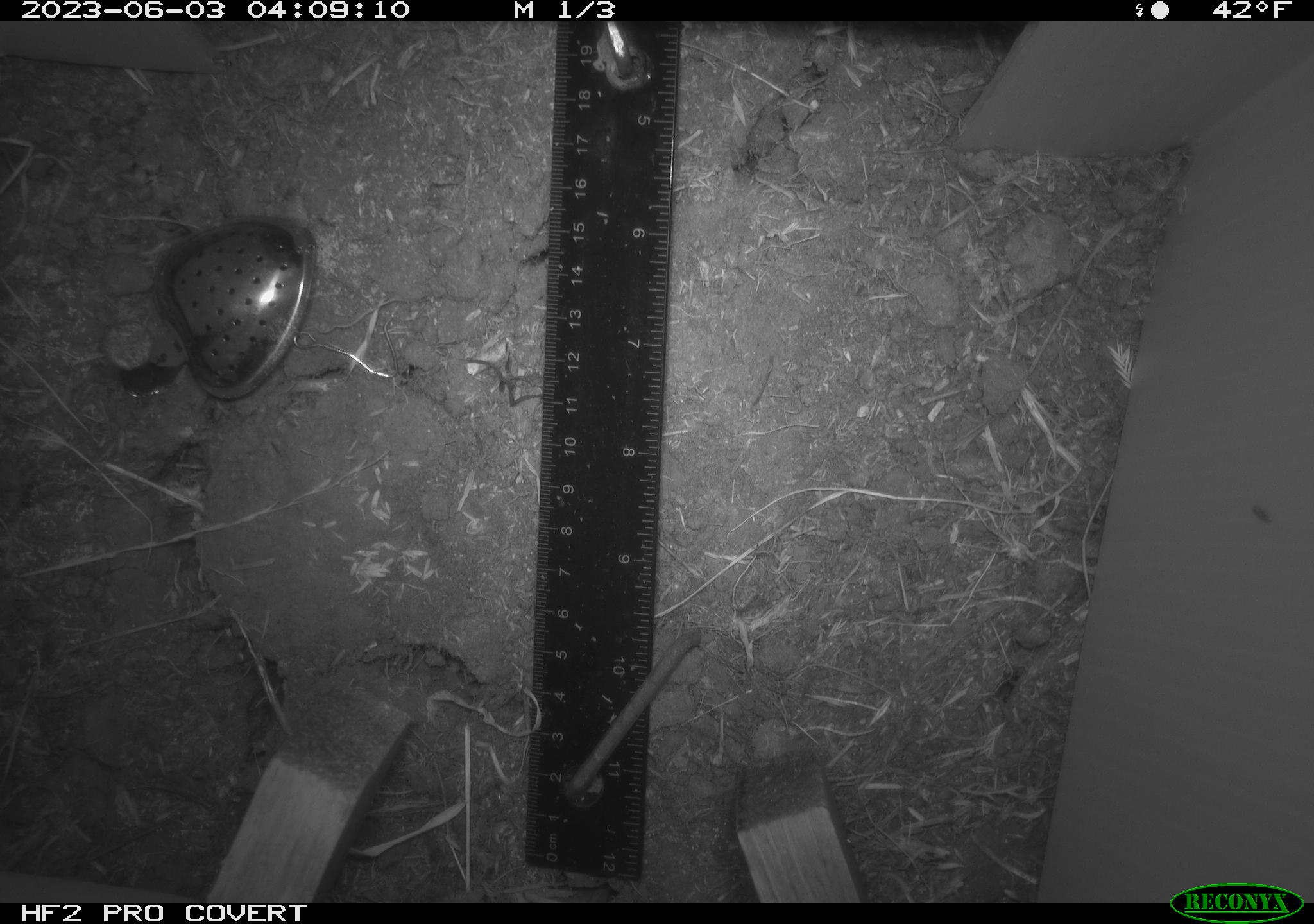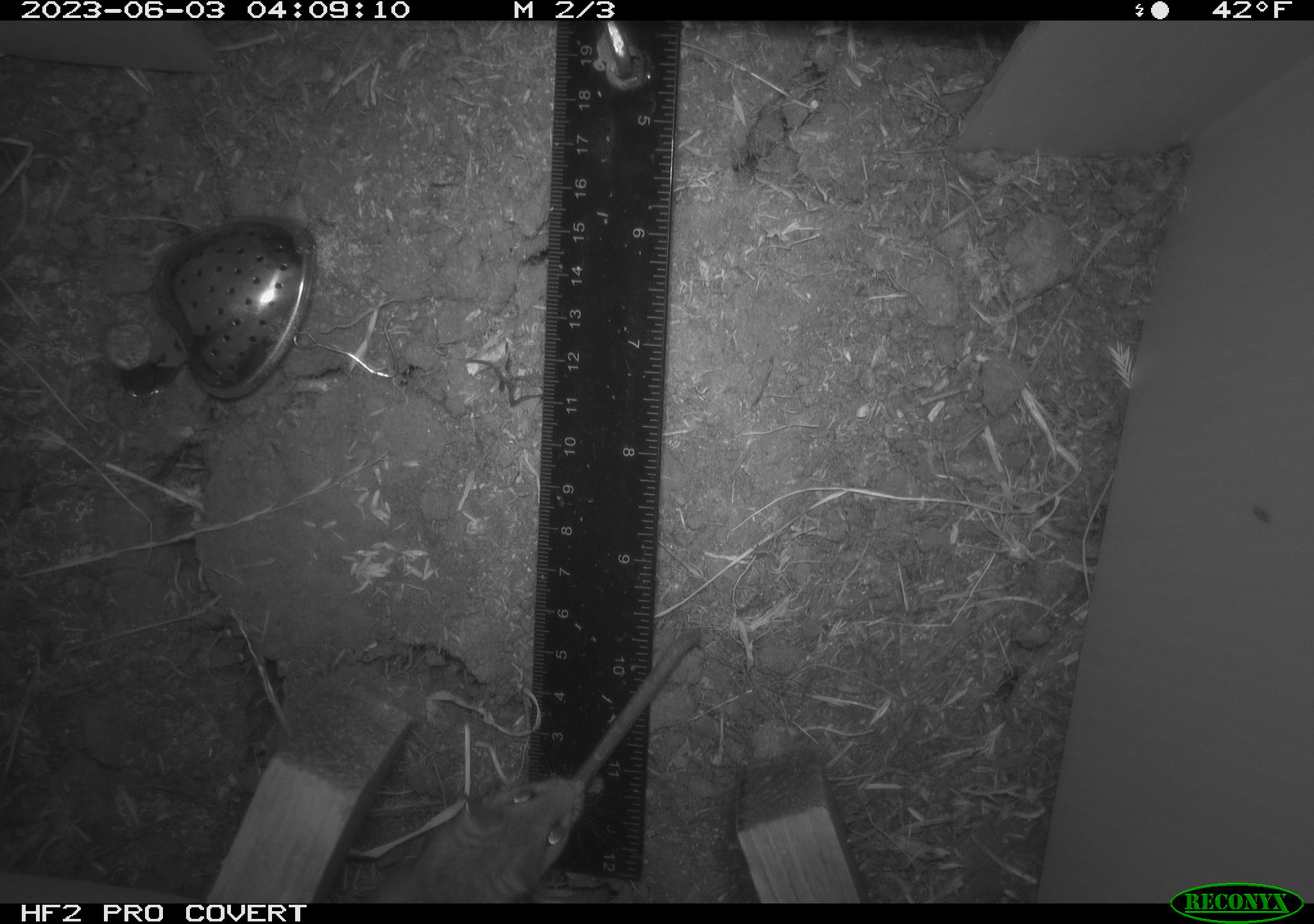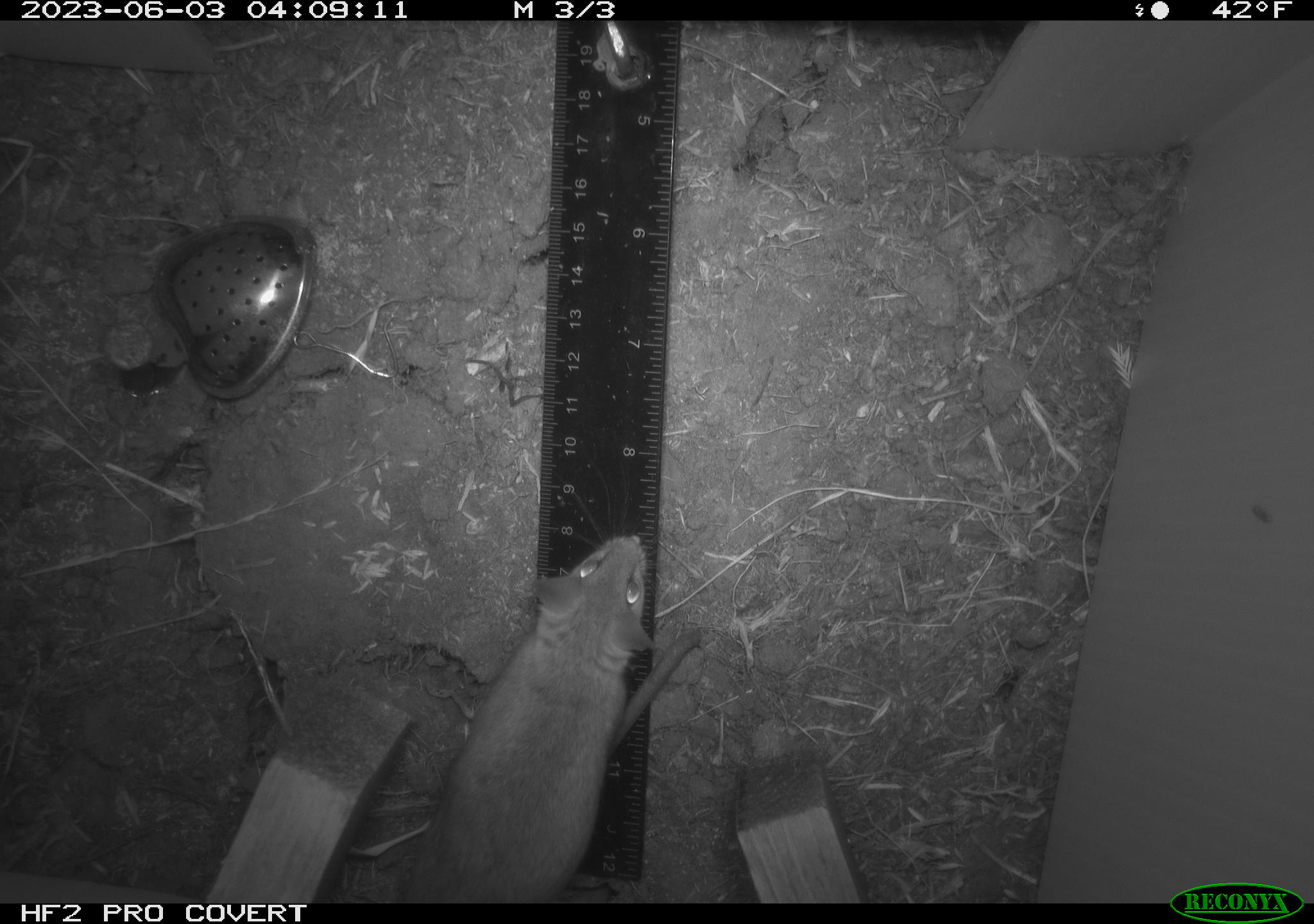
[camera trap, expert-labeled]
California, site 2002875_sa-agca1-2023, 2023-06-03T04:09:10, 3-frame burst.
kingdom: Animalia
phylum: Chordata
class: Mammalia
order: Rodentia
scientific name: Rodentia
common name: mouse species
Mouse species (Rodentia).